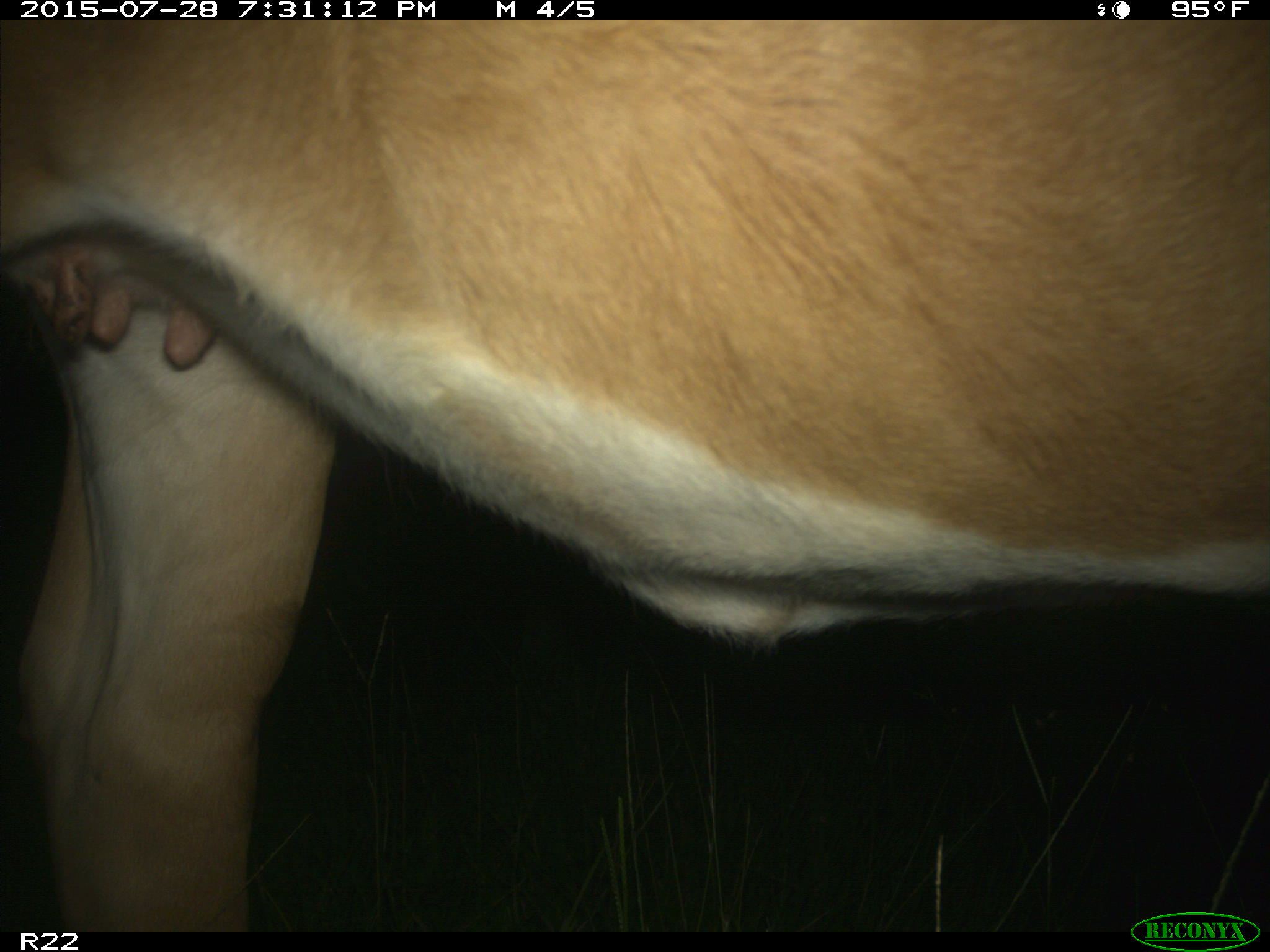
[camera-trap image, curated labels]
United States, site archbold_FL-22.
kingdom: Animalia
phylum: Chordata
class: Mammalia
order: Artiodactyla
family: Bovidae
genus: Bos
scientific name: Bos taurus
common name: domestic cow